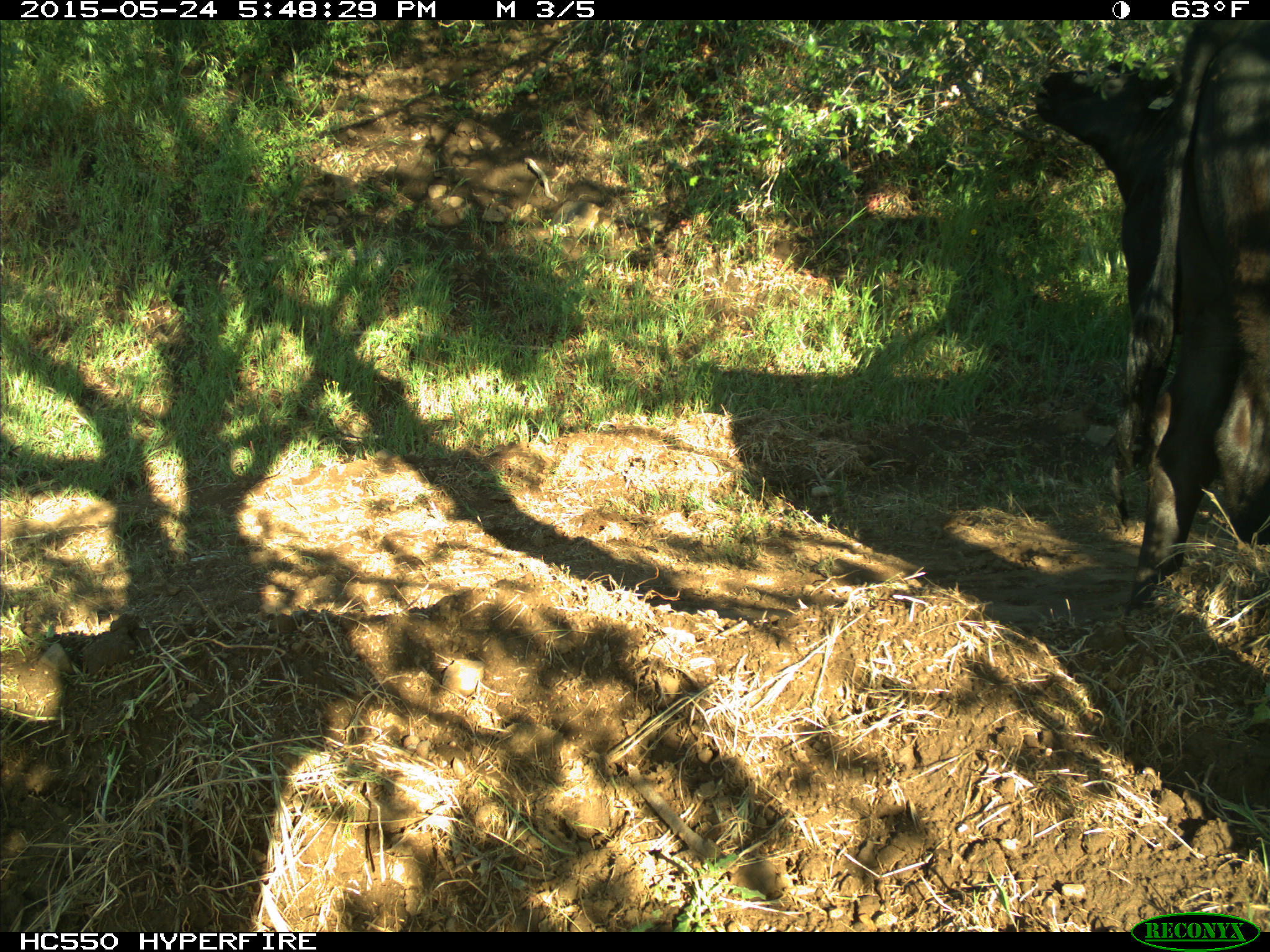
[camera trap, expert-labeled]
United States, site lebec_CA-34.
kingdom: Animalia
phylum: Chordata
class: Mammalia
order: Artiodactyla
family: Bovidae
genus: Bos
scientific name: Bos taurus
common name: domestic cow